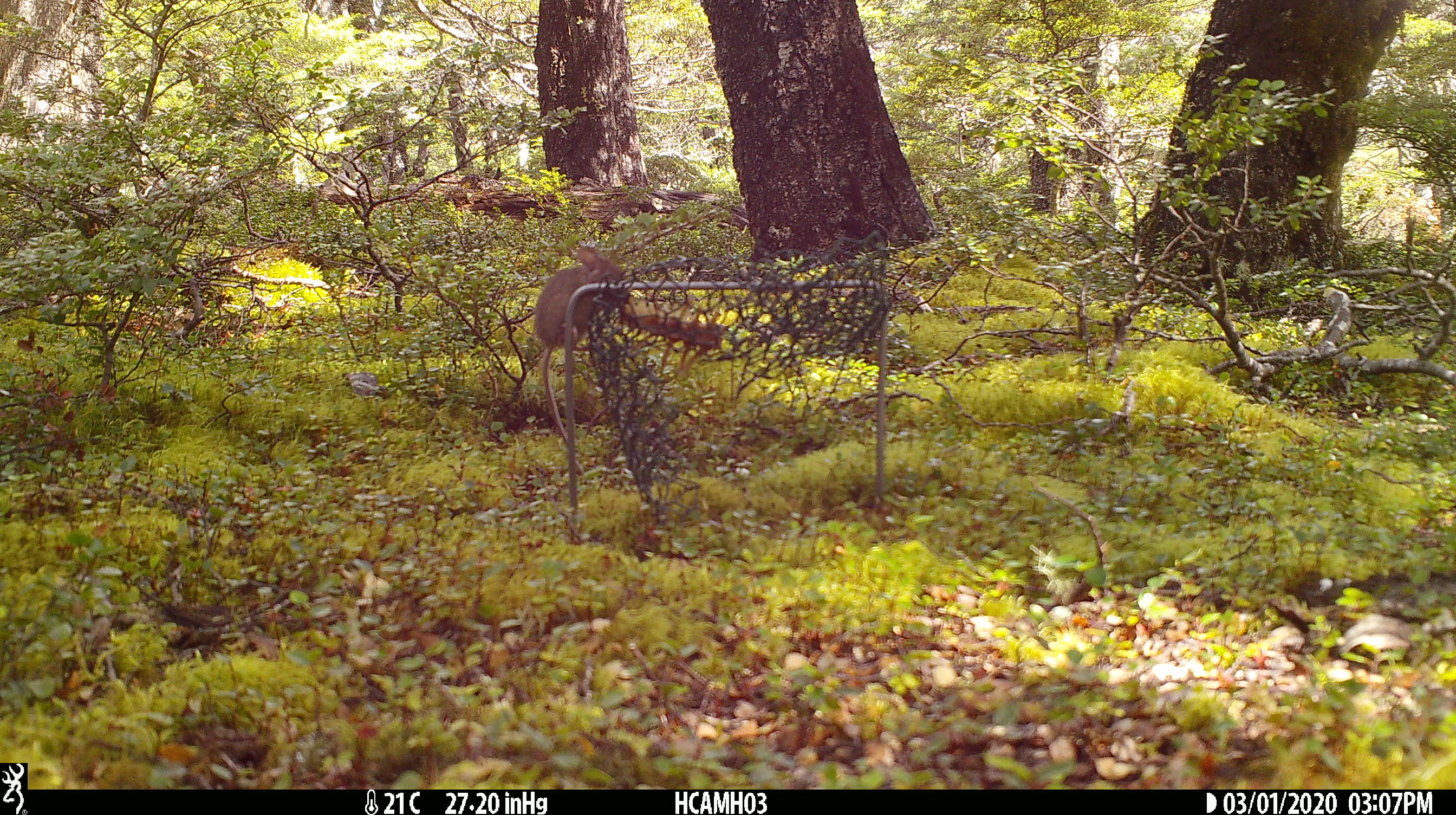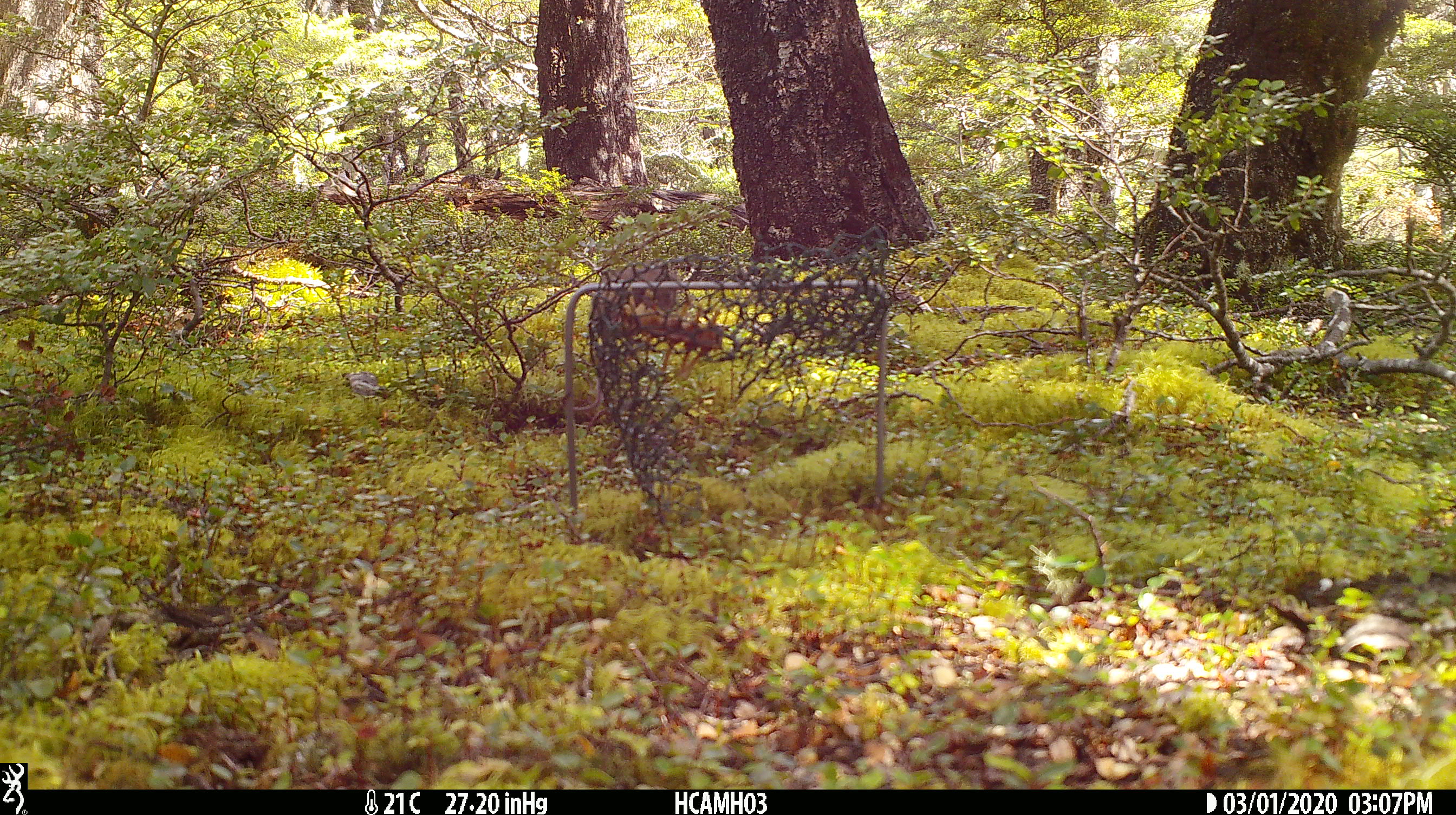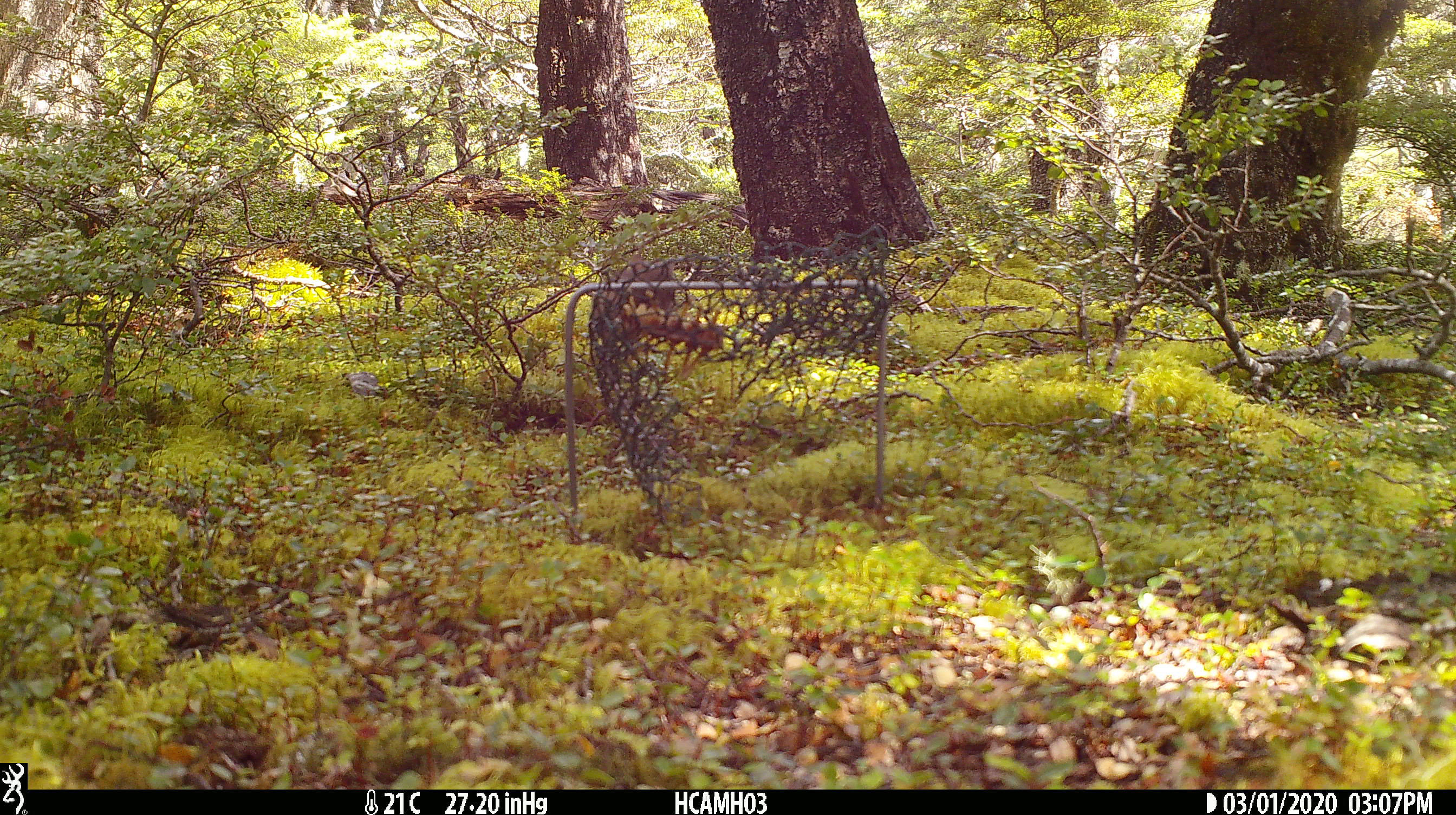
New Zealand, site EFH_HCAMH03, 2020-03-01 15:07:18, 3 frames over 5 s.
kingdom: Animalia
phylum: Chordata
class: Mammalia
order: Rodentia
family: Muridae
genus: Mus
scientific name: Mus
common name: mouse